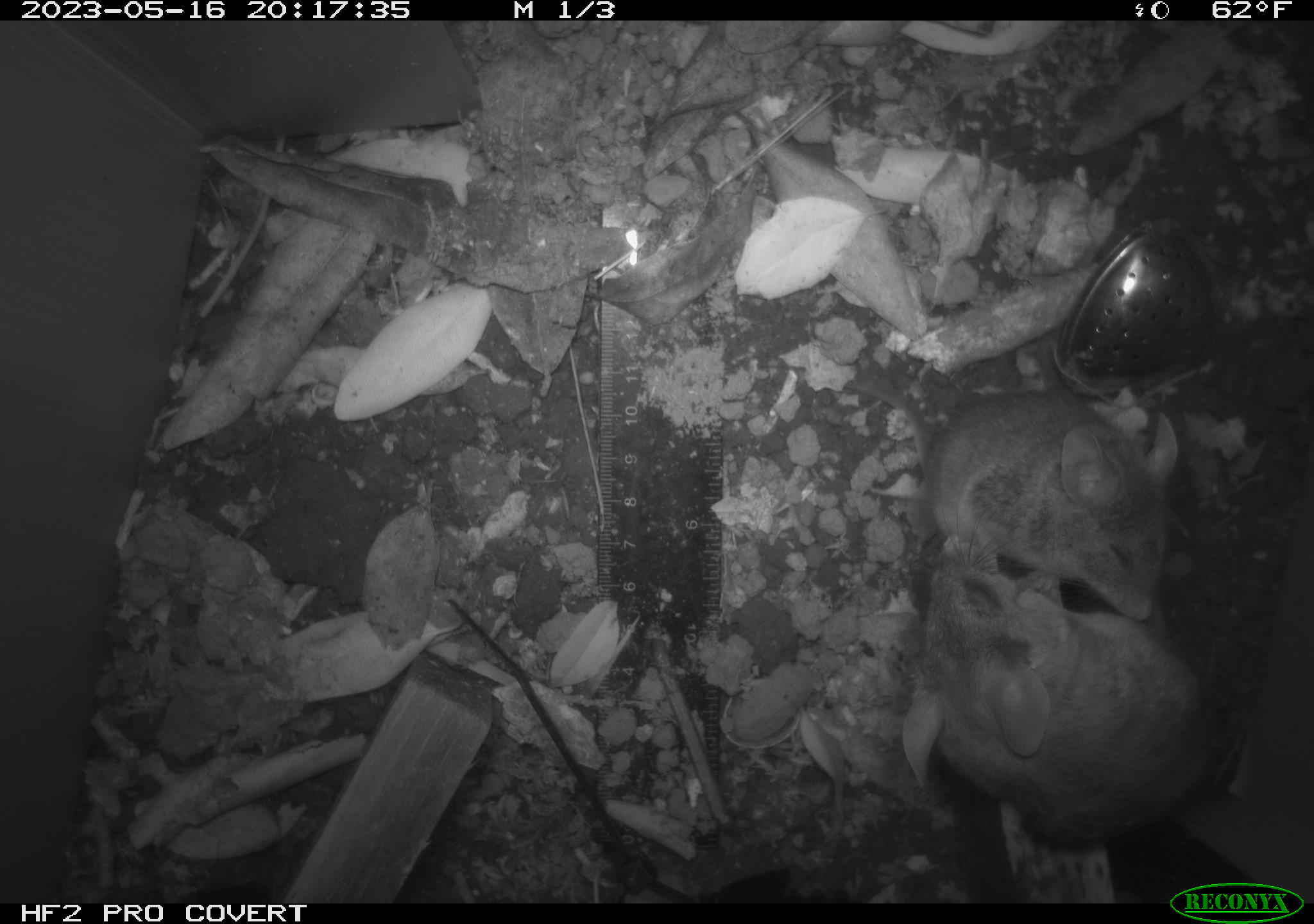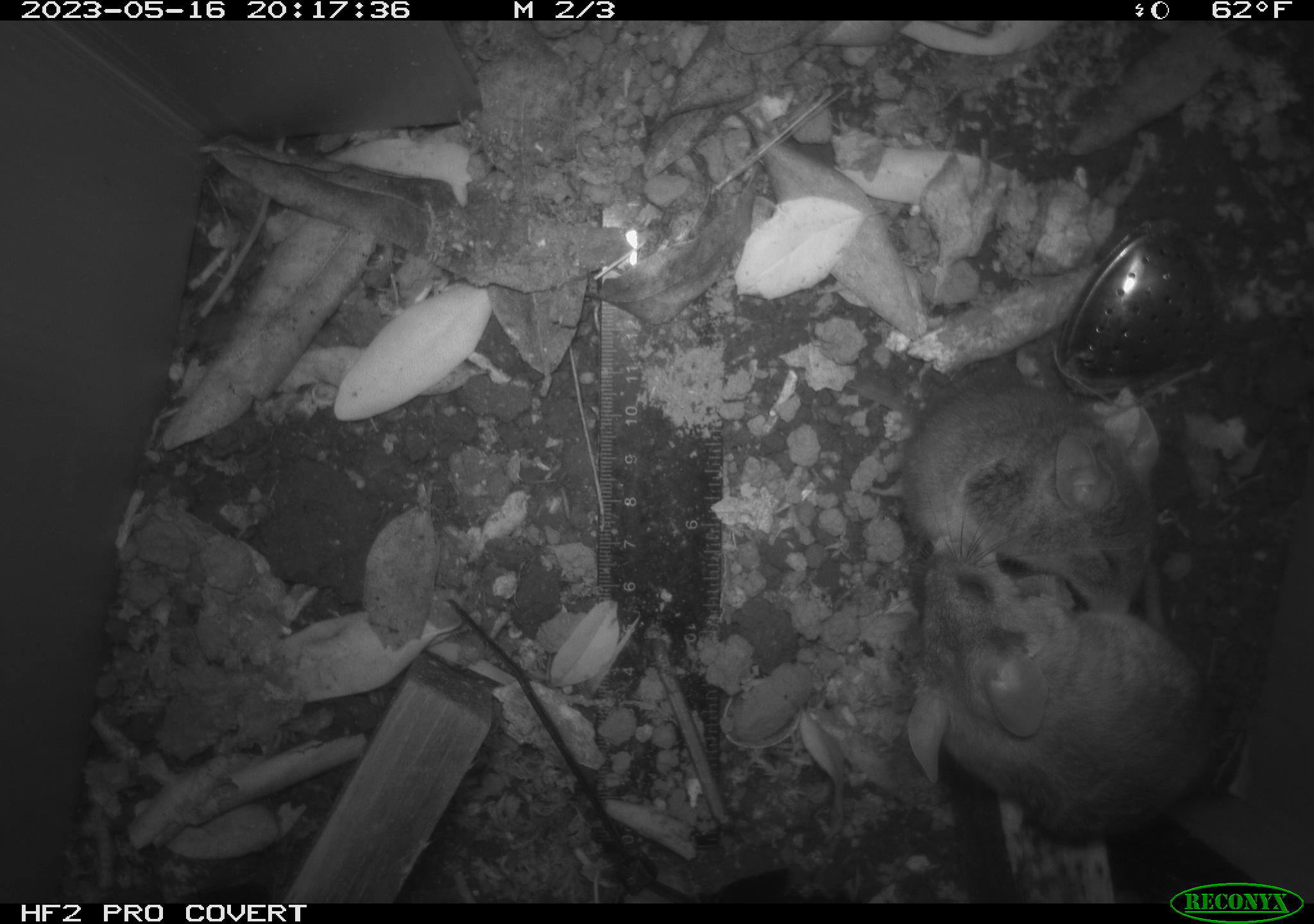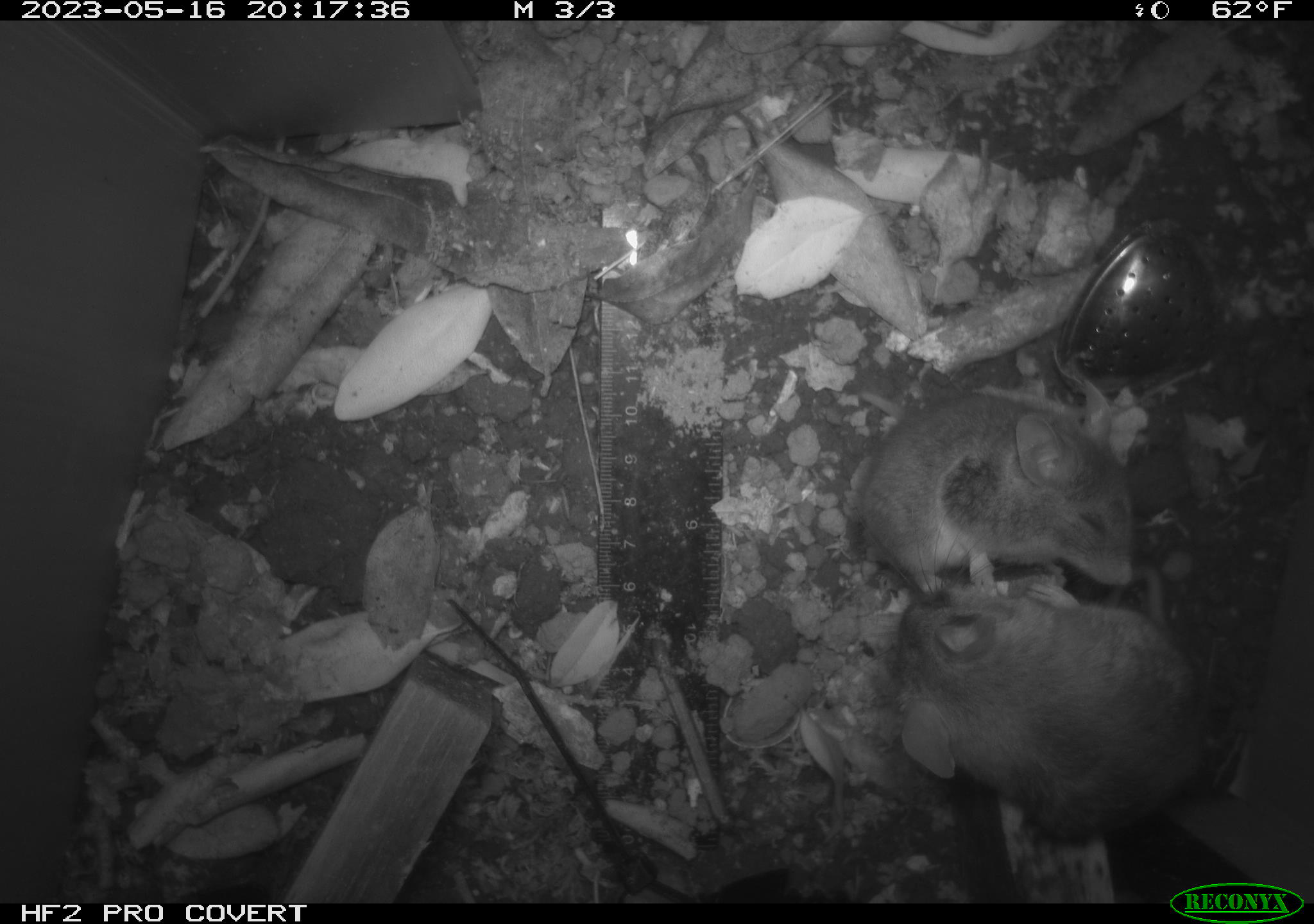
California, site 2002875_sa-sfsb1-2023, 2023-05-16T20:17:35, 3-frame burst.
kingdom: Animalia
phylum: Chordata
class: Mammalia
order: Rodentia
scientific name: Rodentia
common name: mouse species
Mouse species (Rodentia).